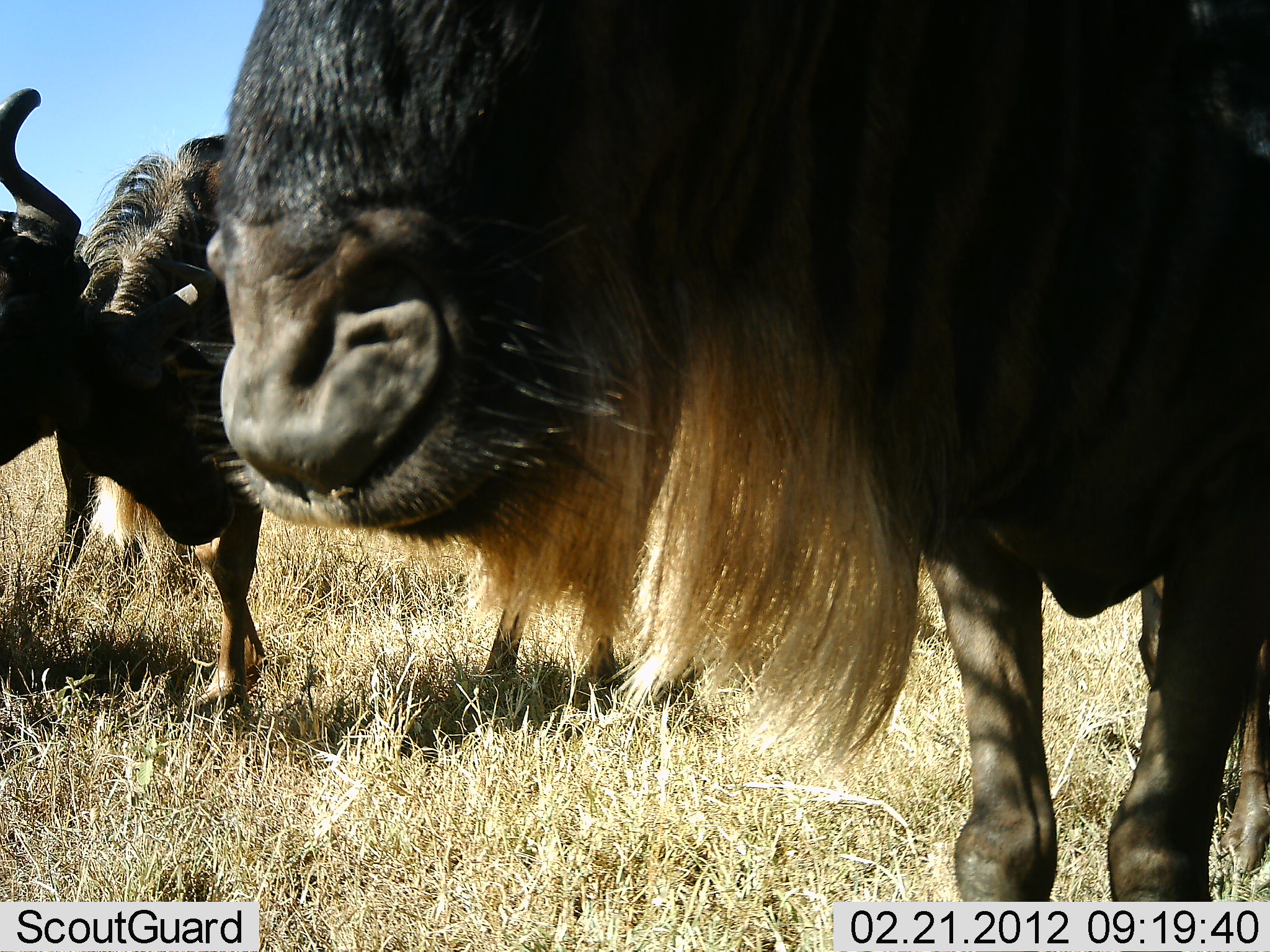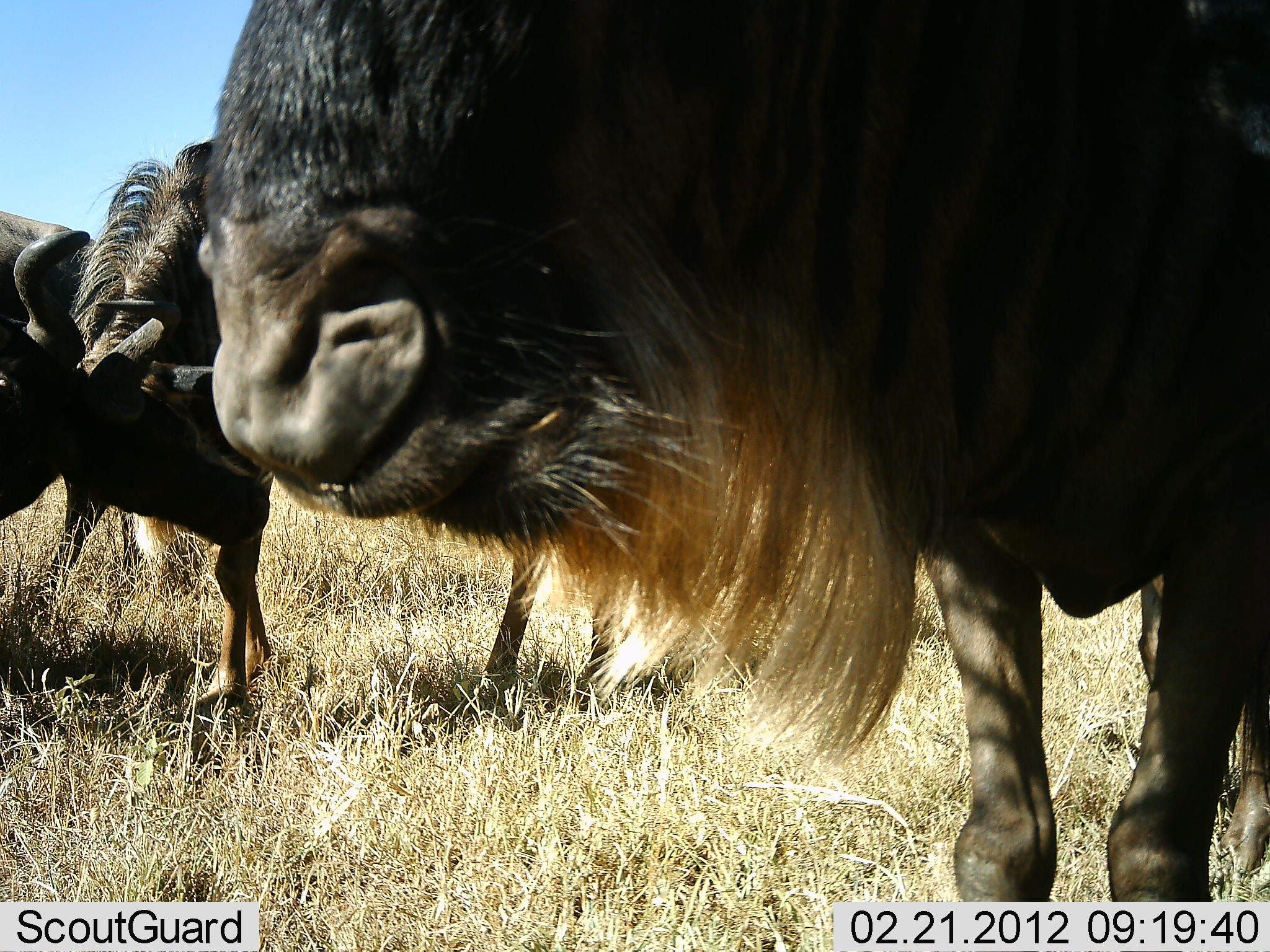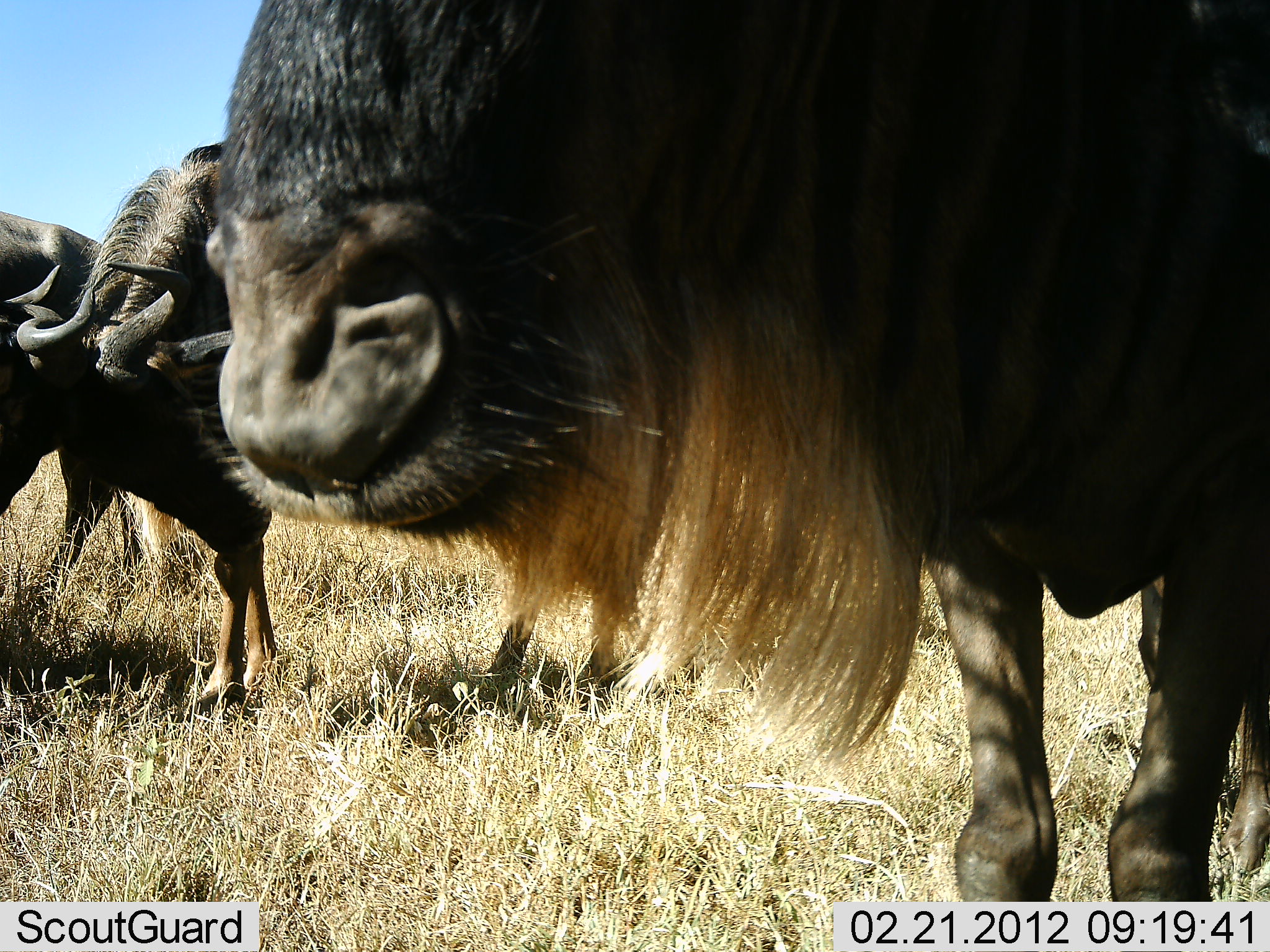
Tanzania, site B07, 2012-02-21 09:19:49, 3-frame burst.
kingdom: Animalia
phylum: Chordata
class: Mammalia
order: Artiodactyla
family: Bovidae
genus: Connochaetes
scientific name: Connochaetes taurinus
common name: blue wildebeest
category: wildebeest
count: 3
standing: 78%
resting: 0%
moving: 0%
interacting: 39%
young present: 0%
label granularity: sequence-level